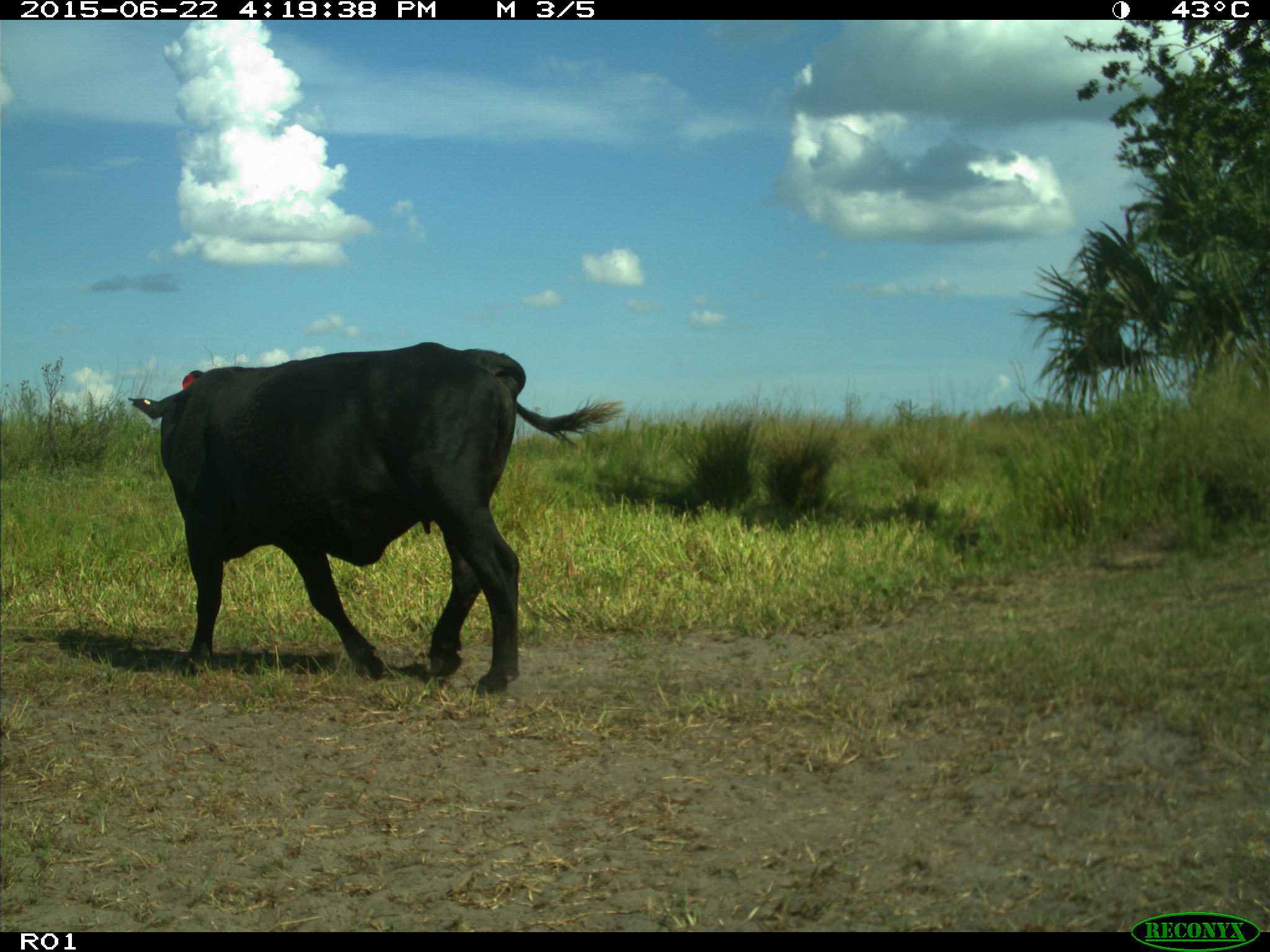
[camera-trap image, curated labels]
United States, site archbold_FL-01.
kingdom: Animalia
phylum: Chordata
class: Mammalia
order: Artiodactyla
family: Bovidae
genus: Bos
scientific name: Bos taurus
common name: domestic cow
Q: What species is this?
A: Bos taurus (domestic cow).